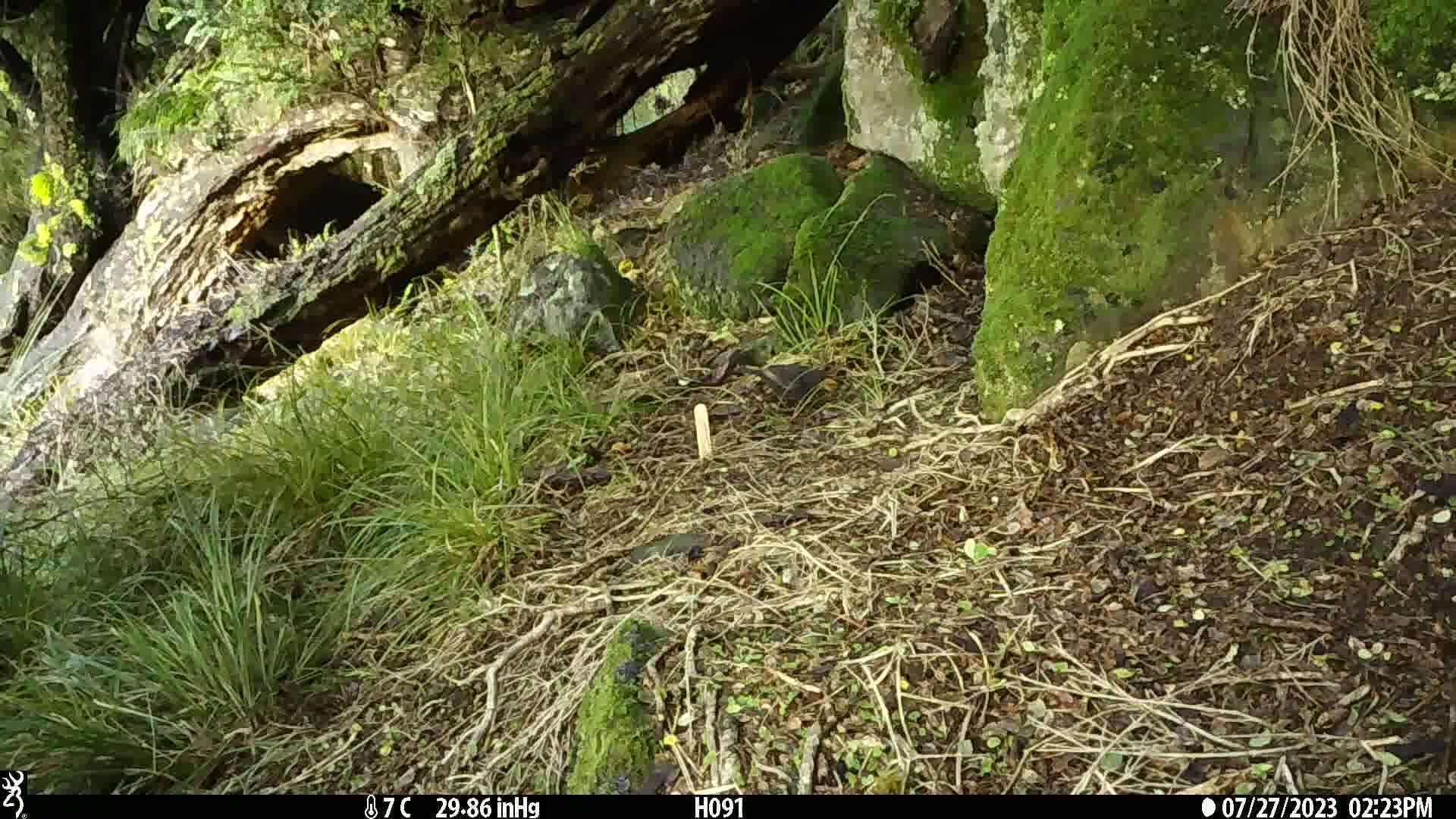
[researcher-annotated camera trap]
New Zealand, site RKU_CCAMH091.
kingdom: Animalia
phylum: Chordata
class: Aves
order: Passeriformes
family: Turdidae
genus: Turdus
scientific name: Turdus merula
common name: eurasian blackbird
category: blackbird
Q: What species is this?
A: Blackbird (eurasian blackbird) (Turdus merula).